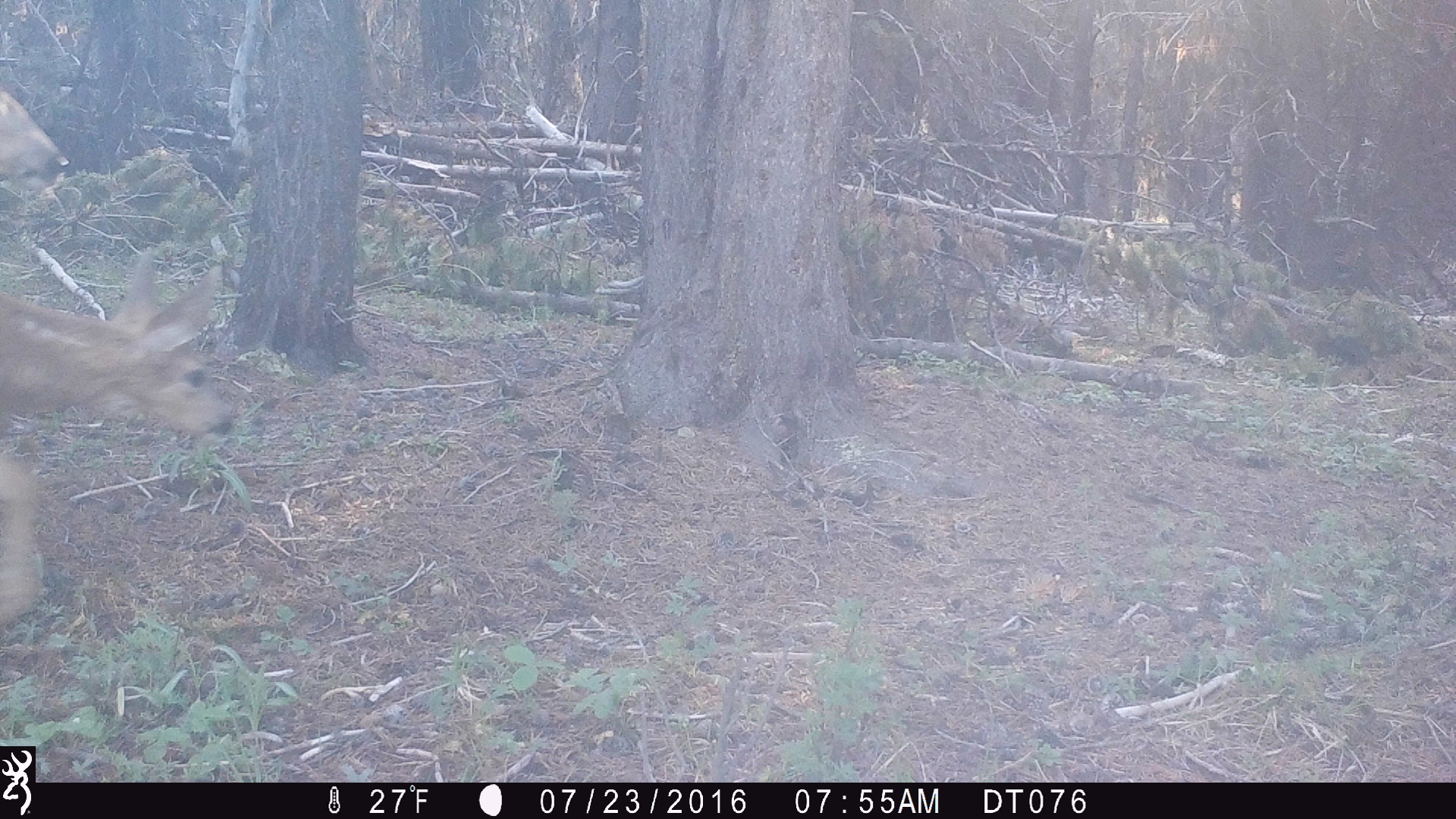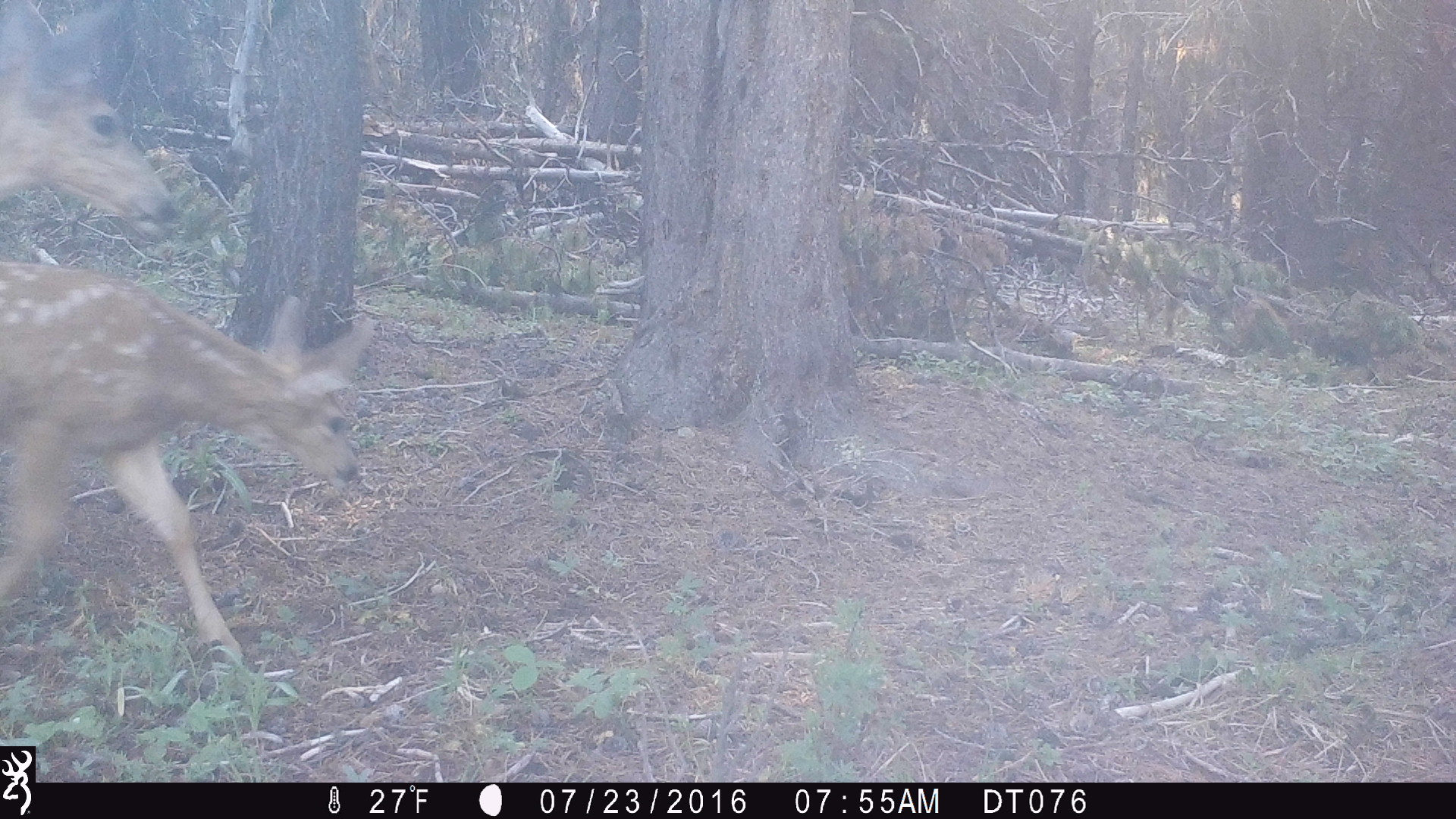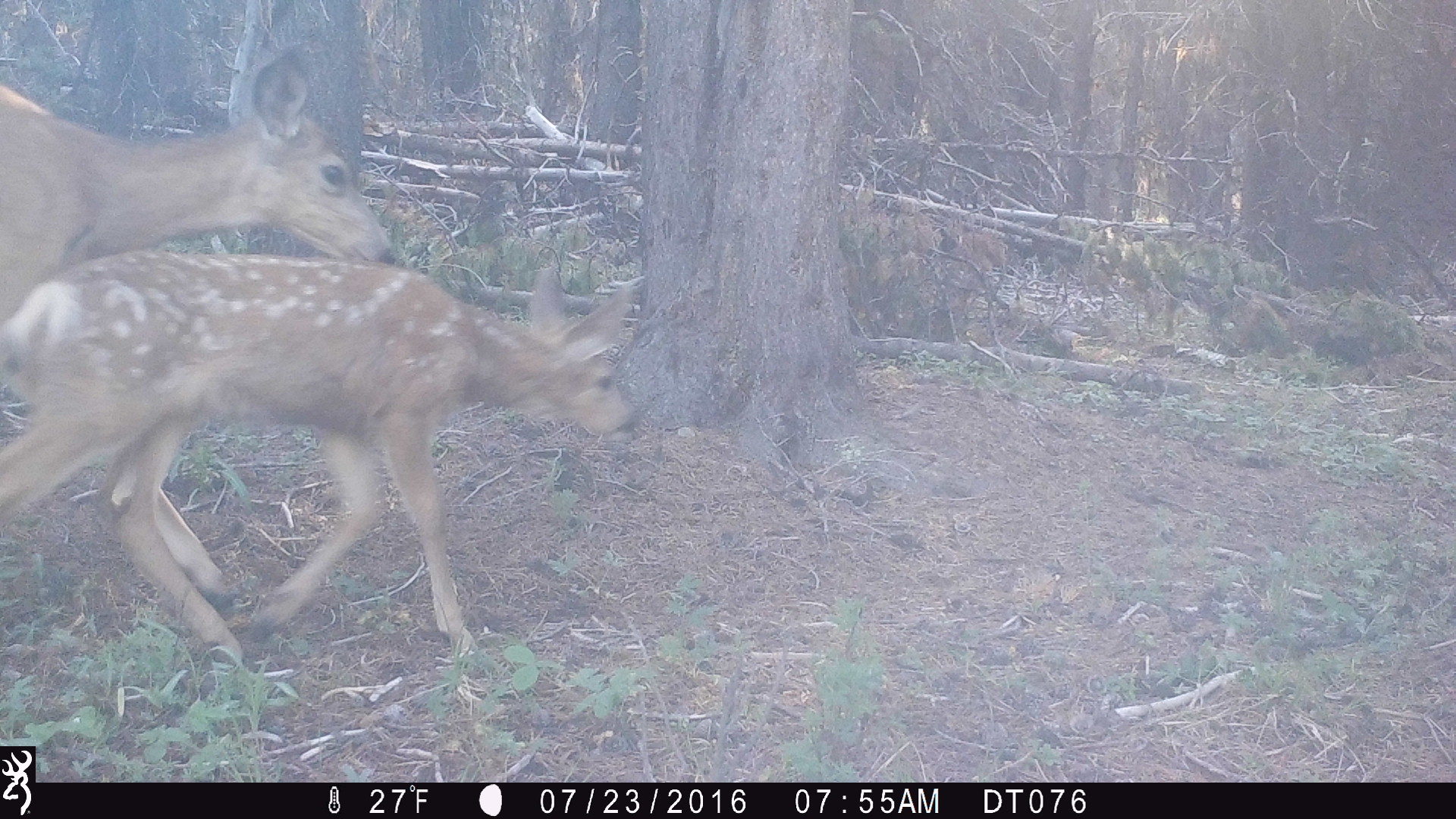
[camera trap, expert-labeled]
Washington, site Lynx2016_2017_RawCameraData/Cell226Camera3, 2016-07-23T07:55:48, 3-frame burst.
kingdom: Animalia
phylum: Chordata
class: Mammalia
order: Artiodactyla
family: Cervidae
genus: Odocoileus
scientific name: Odocoileus hemionus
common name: mule deer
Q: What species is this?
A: Odocoileus hemionus (mule deer).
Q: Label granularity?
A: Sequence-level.